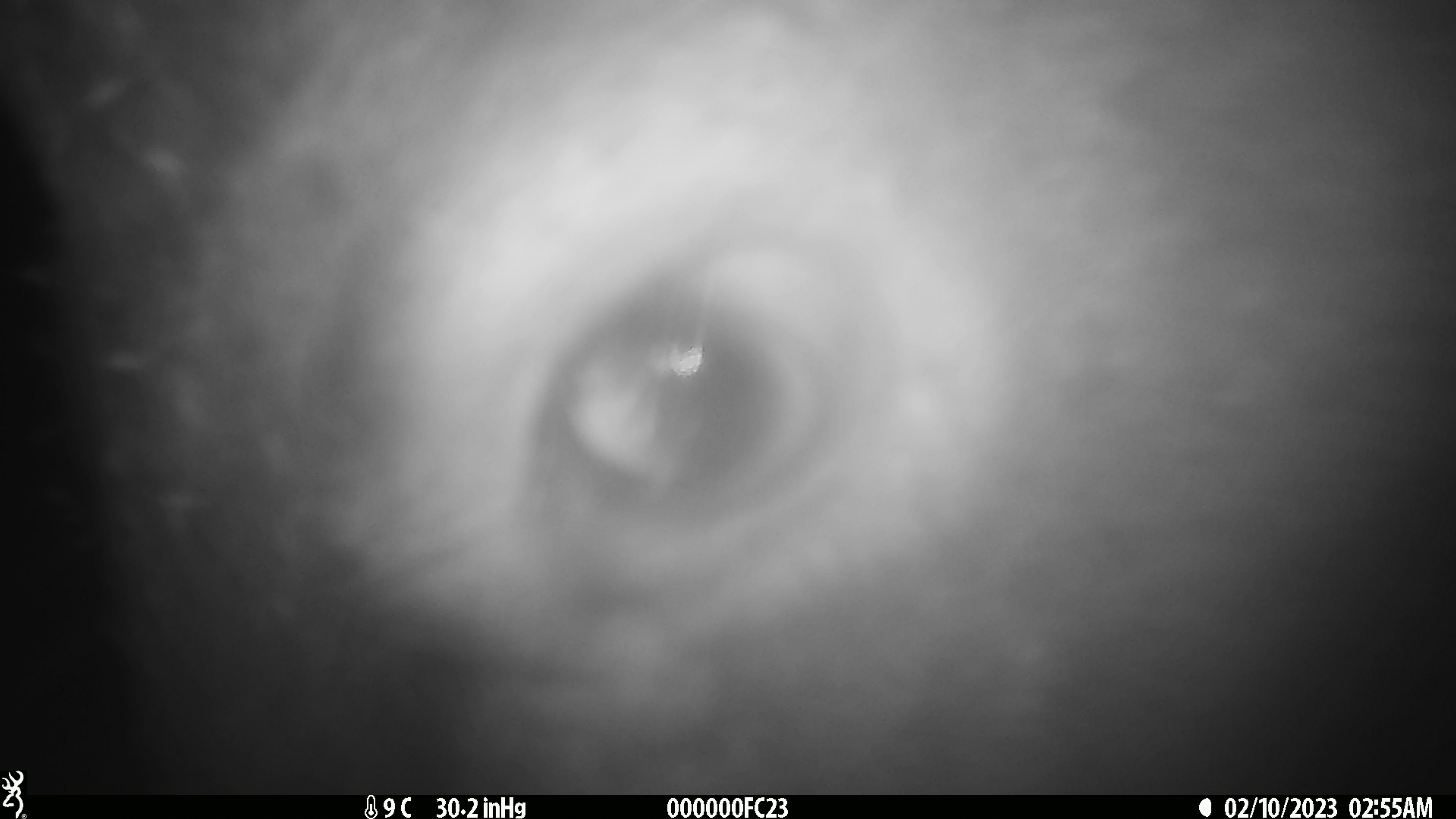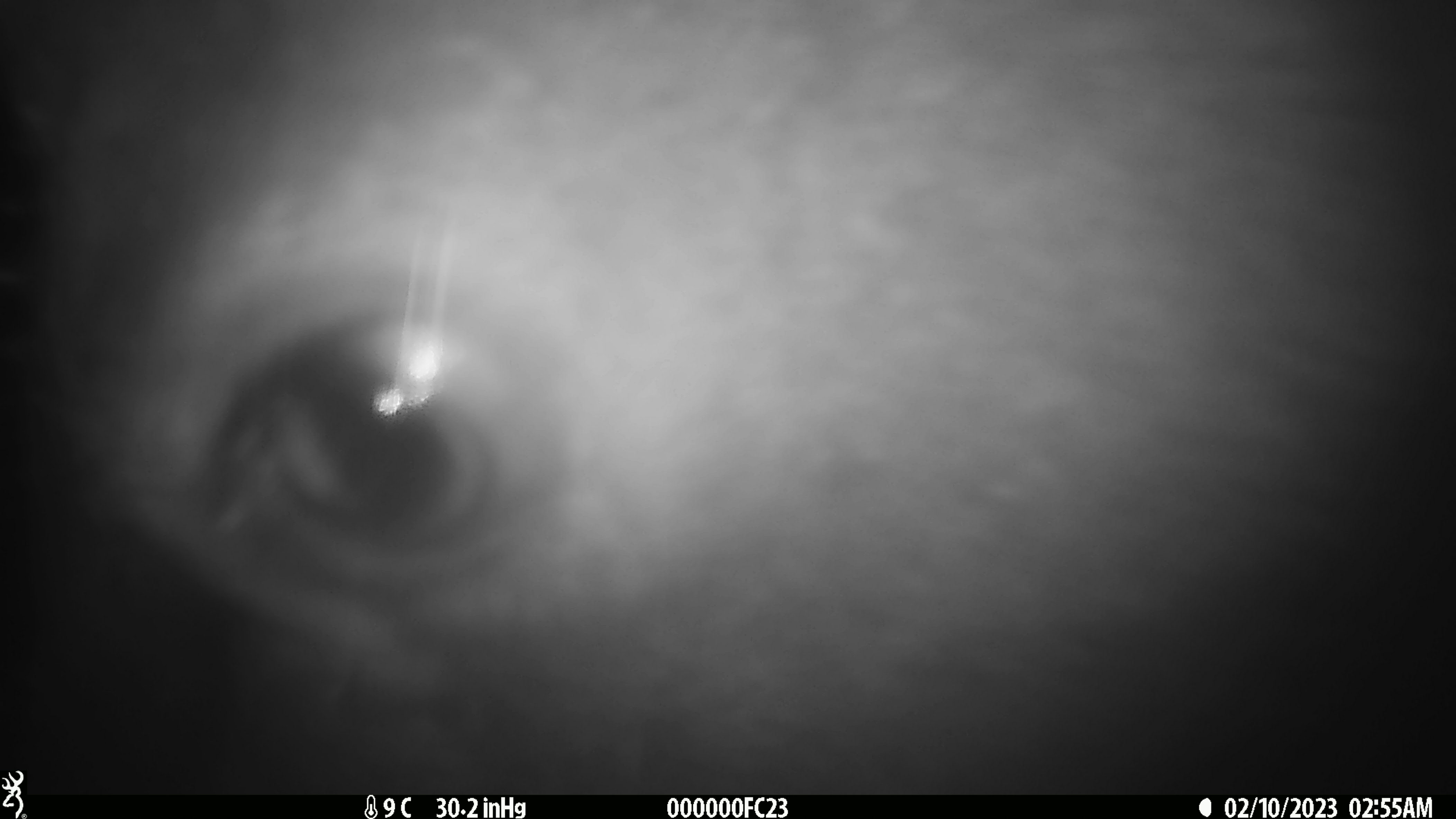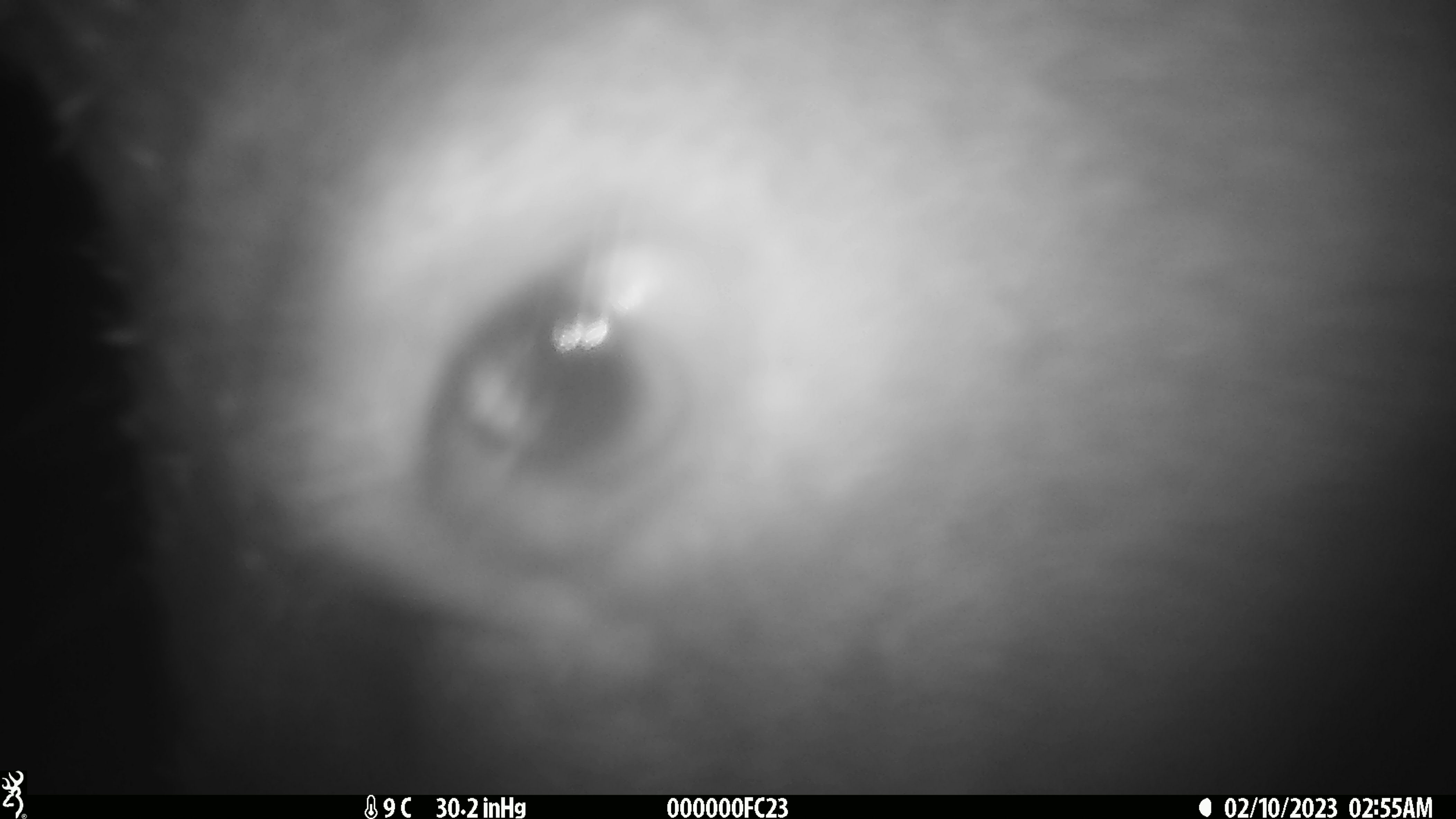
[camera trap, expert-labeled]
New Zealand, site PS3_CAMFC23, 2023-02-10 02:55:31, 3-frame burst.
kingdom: Animalia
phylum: Chordata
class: Mammalia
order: Artiodactyla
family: Cervidae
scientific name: Cervidae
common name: deer